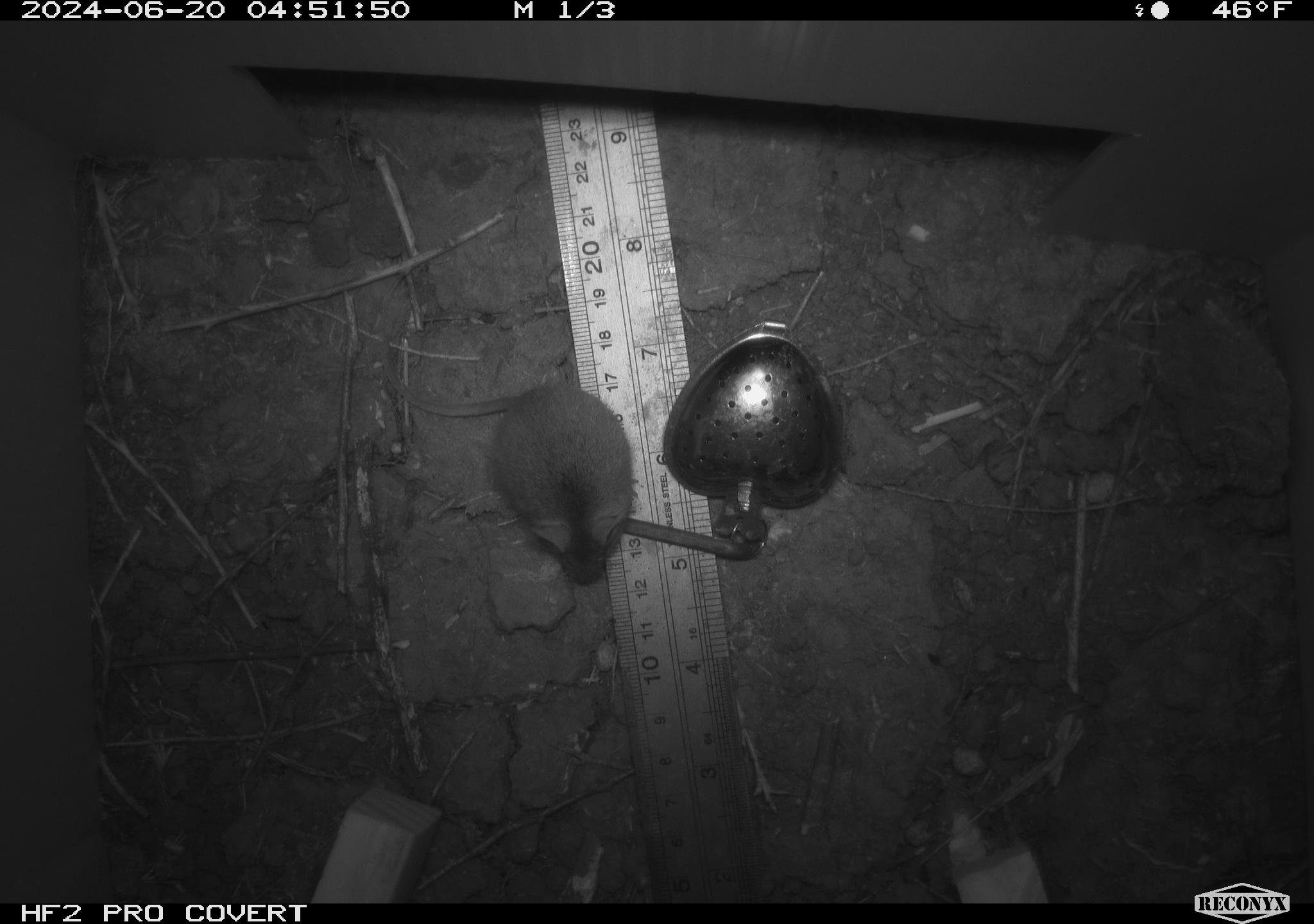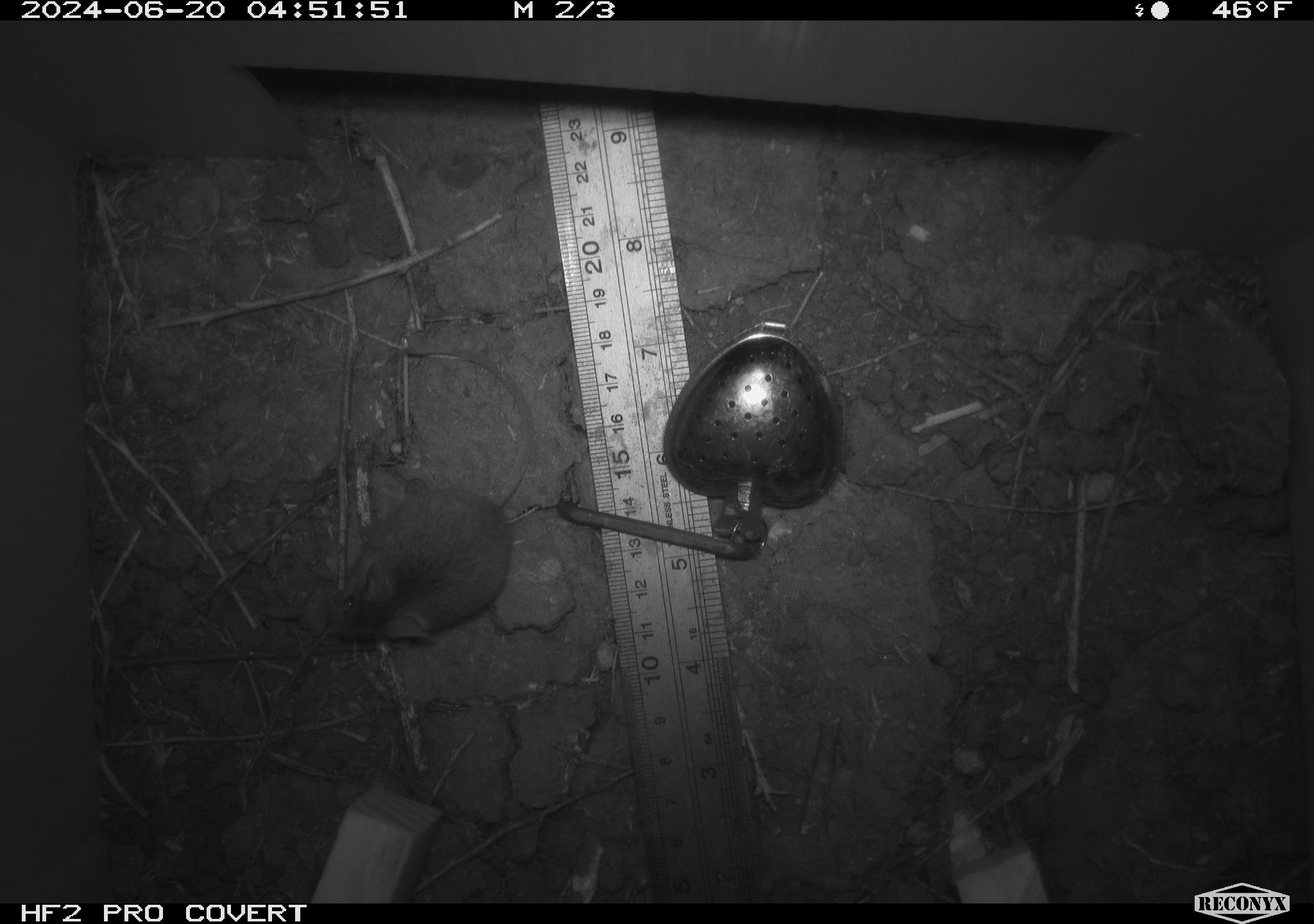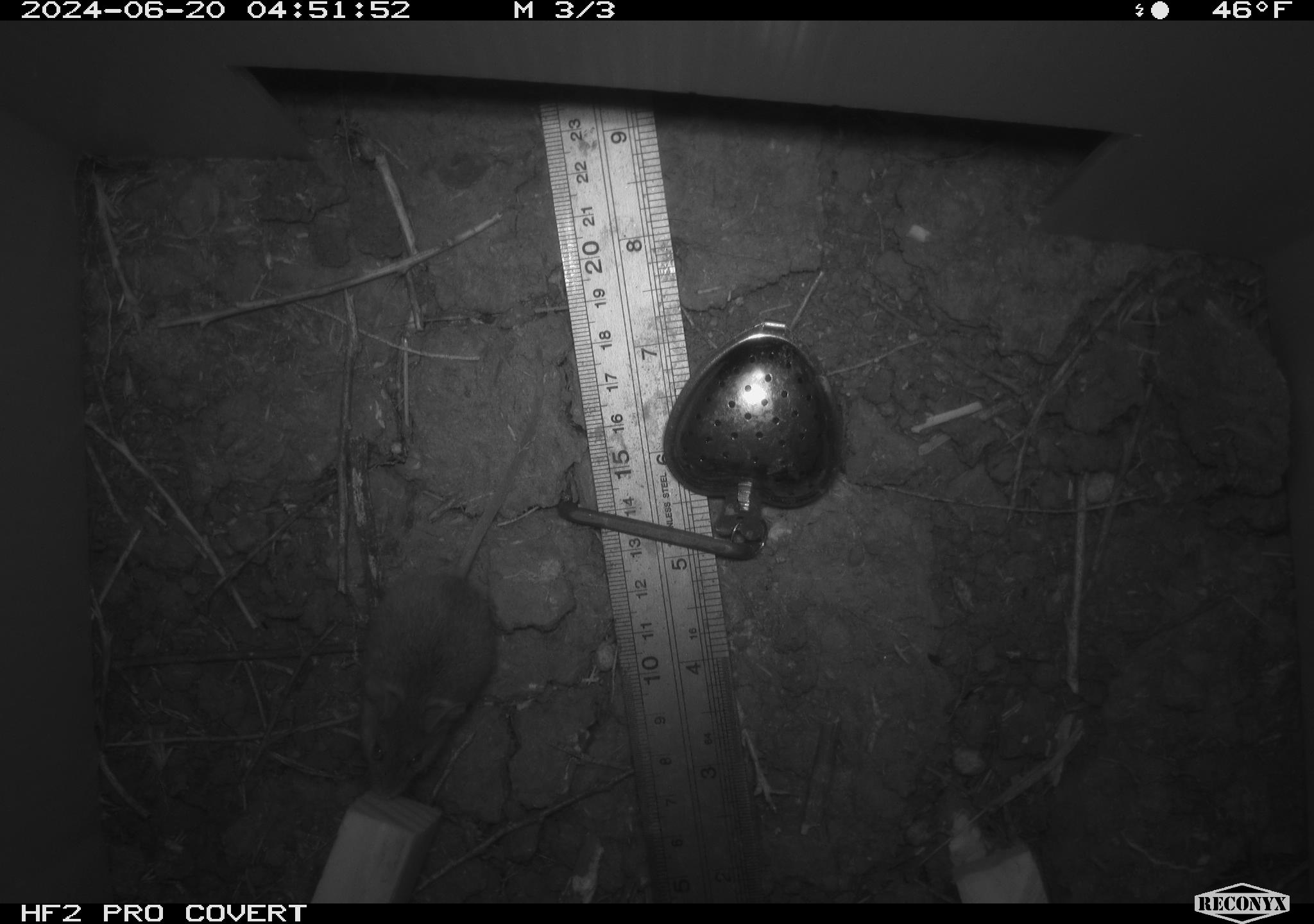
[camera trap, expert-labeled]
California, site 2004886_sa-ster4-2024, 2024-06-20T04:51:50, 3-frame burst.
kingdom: Animalia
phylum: Chordata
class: Mammalia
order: Rodentia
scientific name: Rodentia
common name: mouse species